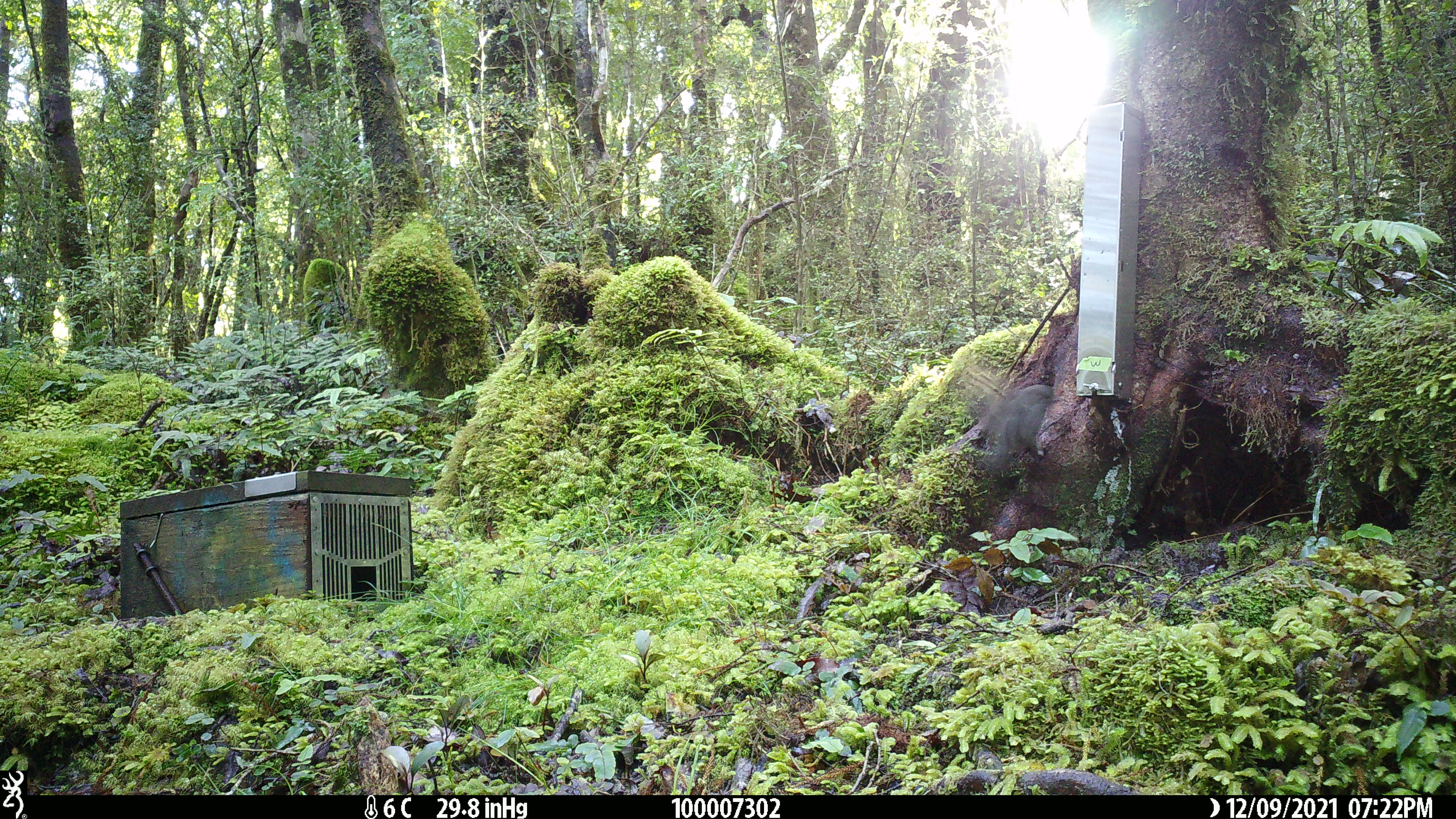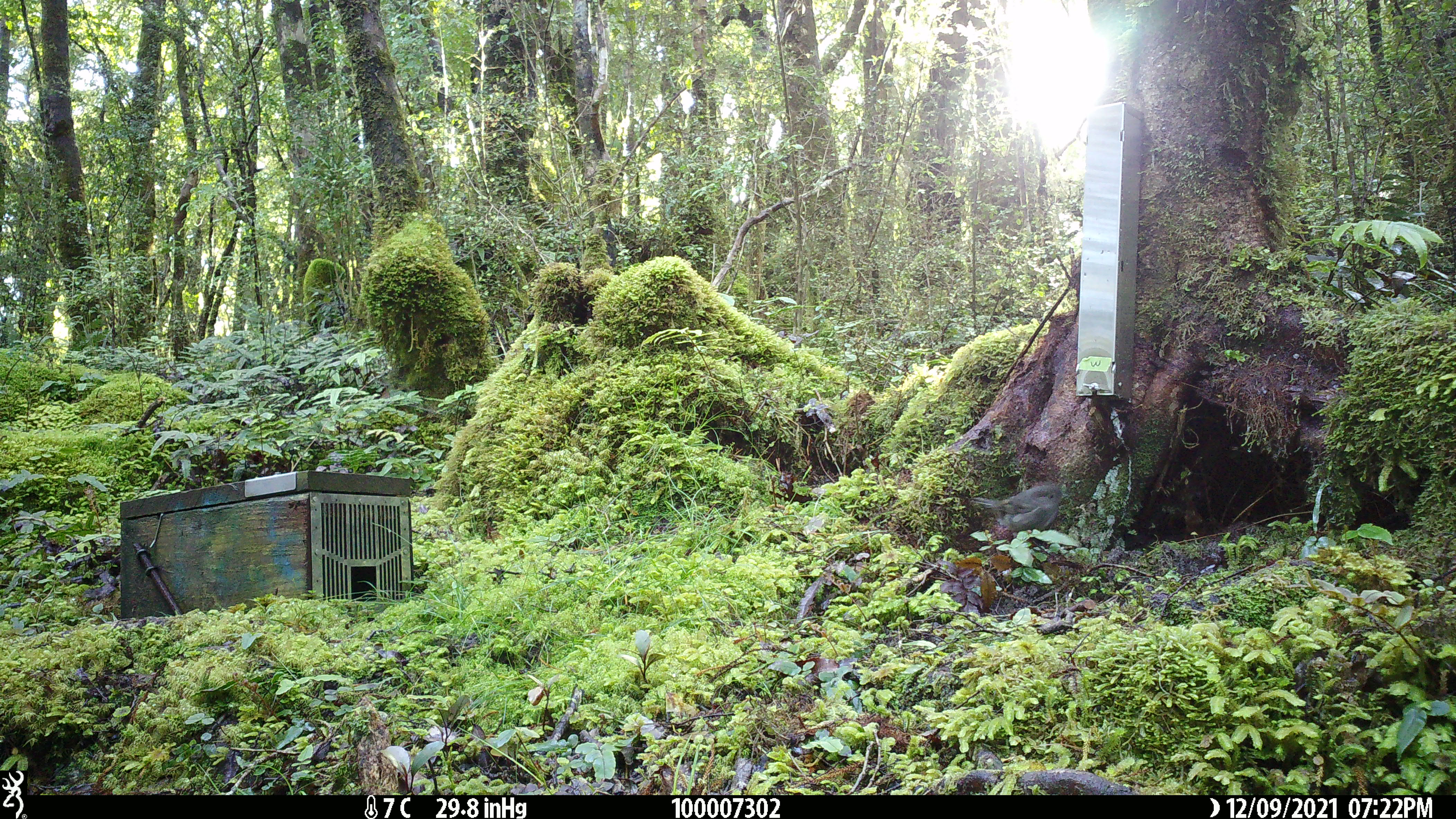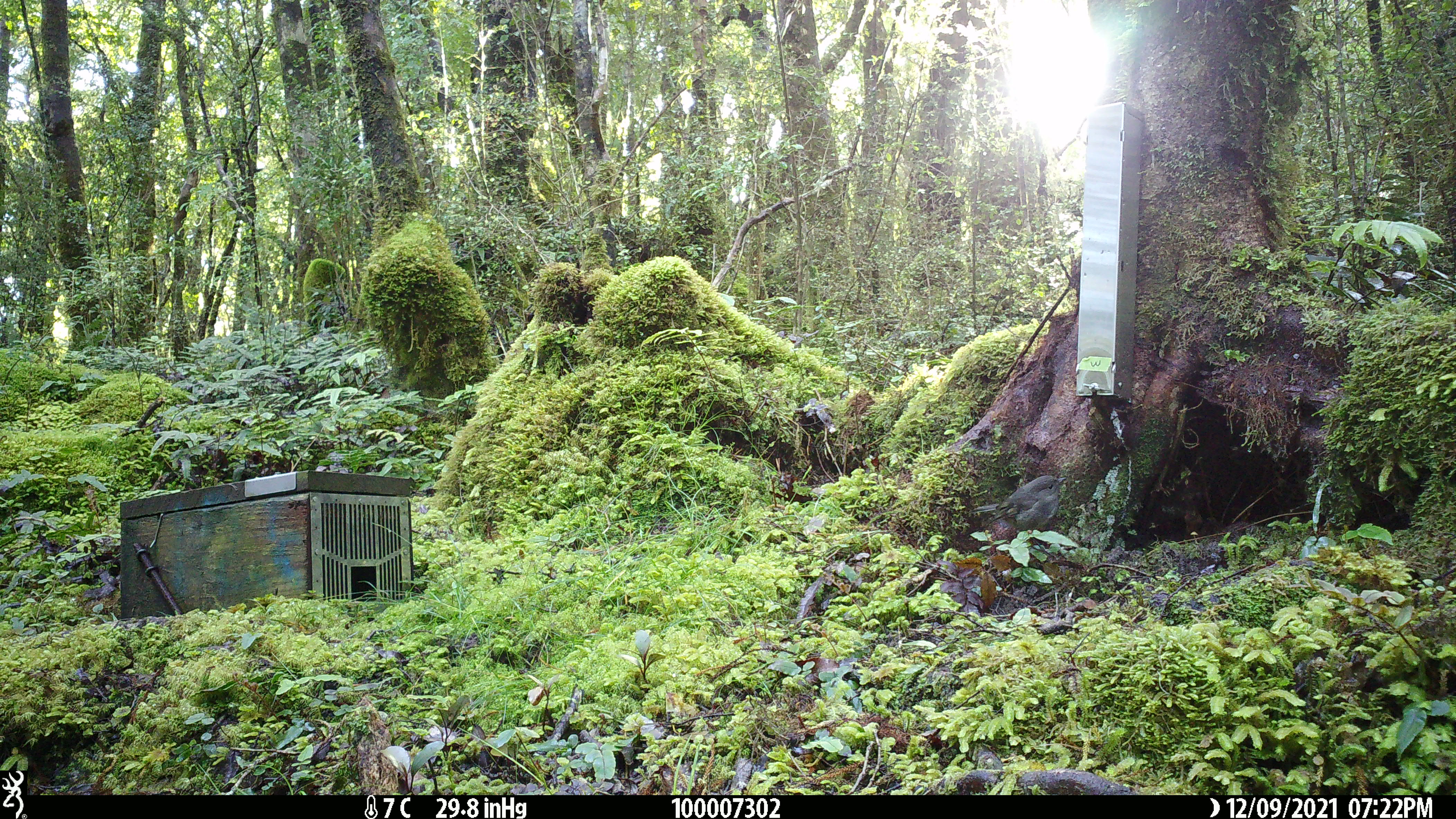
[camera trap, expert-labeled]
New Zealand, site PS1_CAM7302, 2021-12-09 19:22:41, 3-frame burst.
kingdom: Animalia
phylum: Chordata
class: Aves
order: Passeriformes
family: Petroicidae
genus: Petroica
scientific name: Petroica australis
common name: new zealand robin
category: robin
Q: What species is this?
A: Robin (new zealand robin) (Petroica australis).